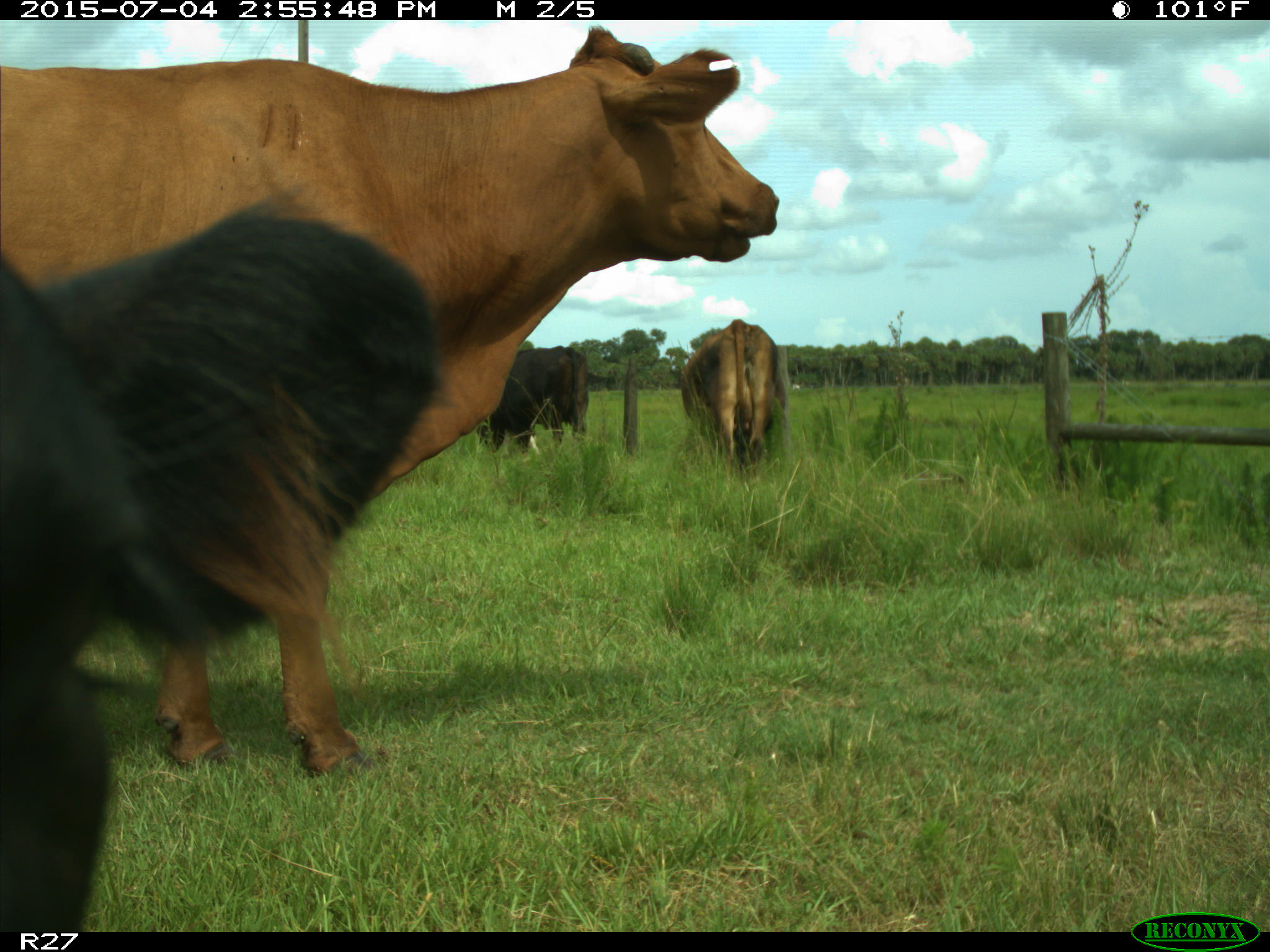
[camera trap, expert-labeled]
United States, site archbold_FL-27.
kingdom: Animalia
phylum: Chordata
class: Mammalia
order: Artiodactyla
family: Bovidae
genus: Bos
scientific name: Bos taurus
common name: domestic cow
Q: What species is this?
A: Bos taurus (domestic cow).